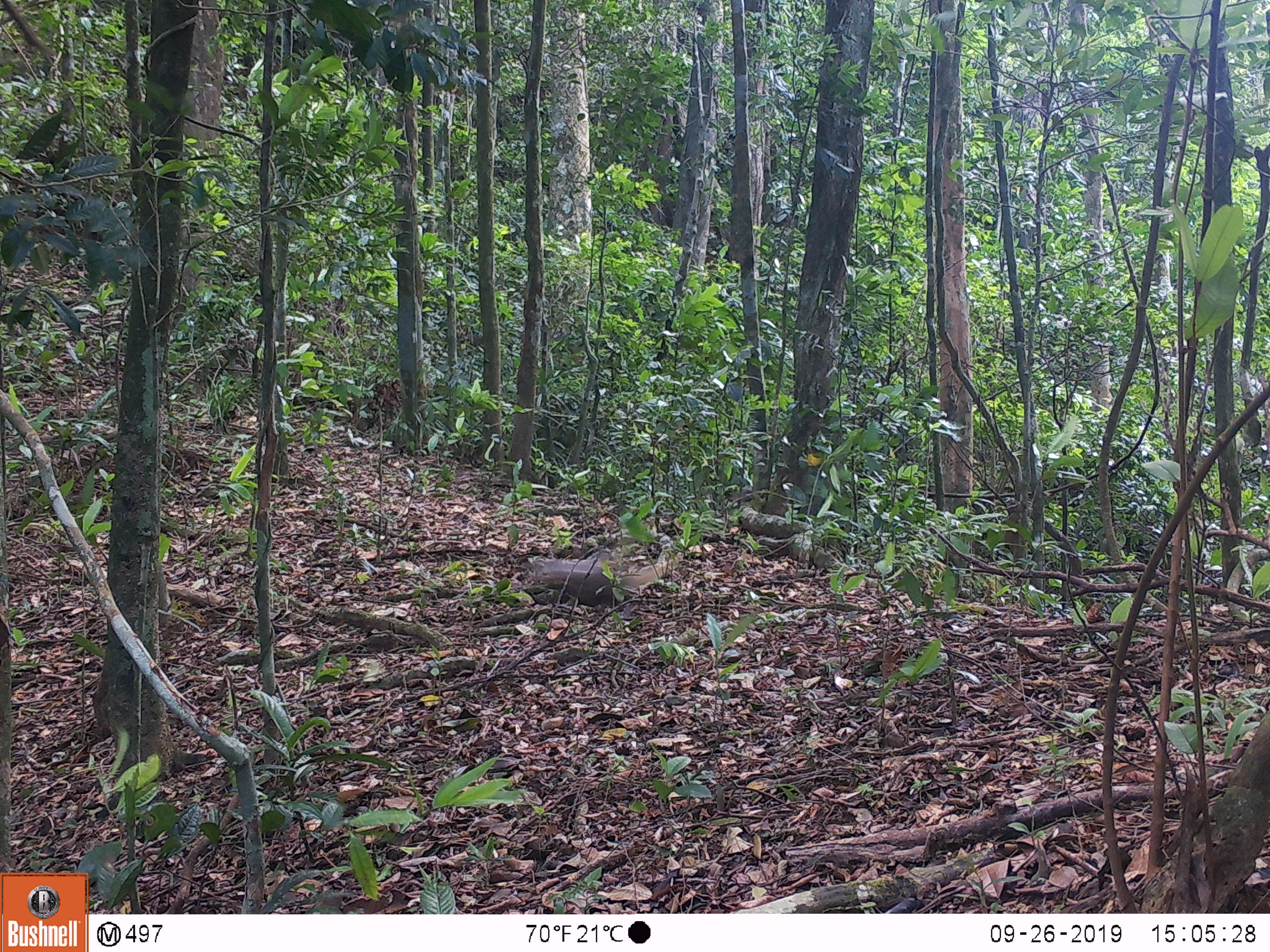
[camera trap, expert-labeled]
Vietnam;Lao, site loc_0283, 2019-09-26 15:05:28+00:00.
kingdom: Animalia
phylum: Chordata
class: Mammalia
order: Carnivora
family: Herpestidae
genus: Urva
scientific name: Urva urva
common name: crab-eating mongoose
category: crab eating mongoose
Crab eating mongoose (crab-eating mongoose) (Urva urva). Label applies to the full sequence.